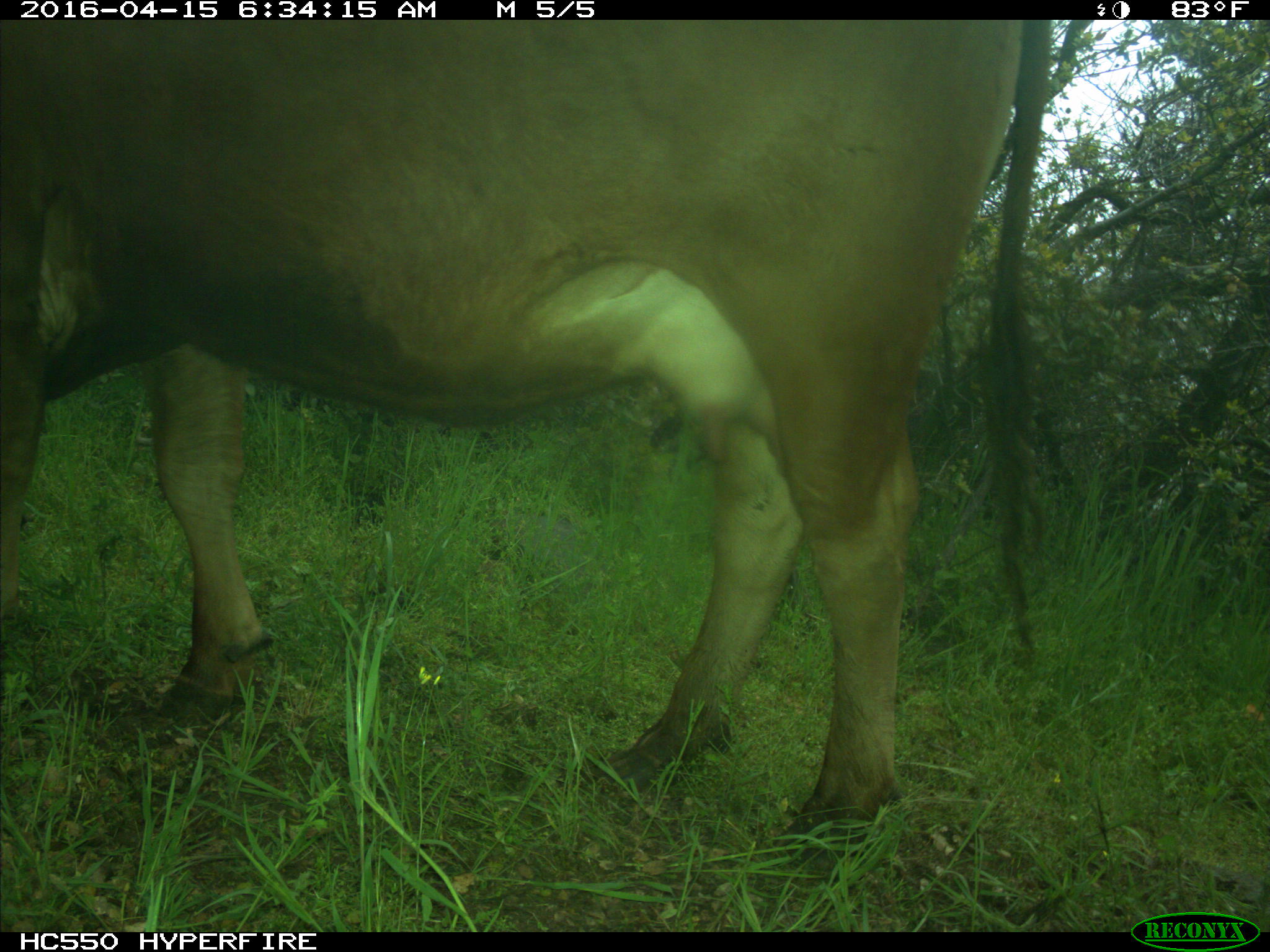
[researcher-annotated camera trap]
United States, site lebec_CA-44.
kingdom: Animalia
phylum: Chordata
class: Mammalia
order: Artiodactyla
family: Bovidae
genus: Bos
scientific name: Bos taurus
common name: domestic cow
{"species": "Bos taurus (domestic cow)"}